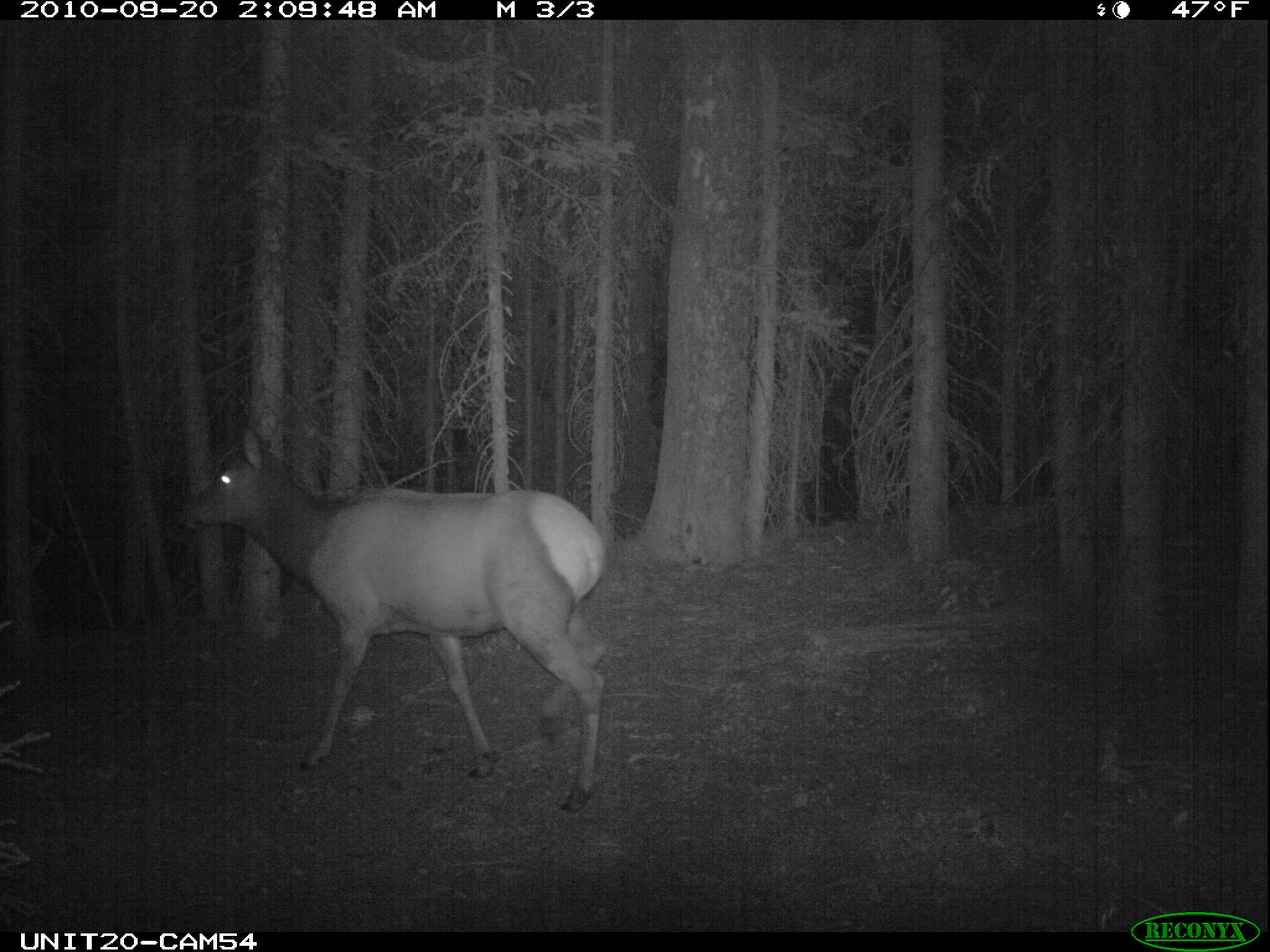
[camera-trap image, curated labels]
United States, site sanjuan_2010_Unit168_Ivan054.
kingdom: Animalia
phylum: Chordata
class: Mammalia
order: Artiodactyla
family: Cervidae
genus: Cervus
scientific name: Cervus elaphus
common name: red deer